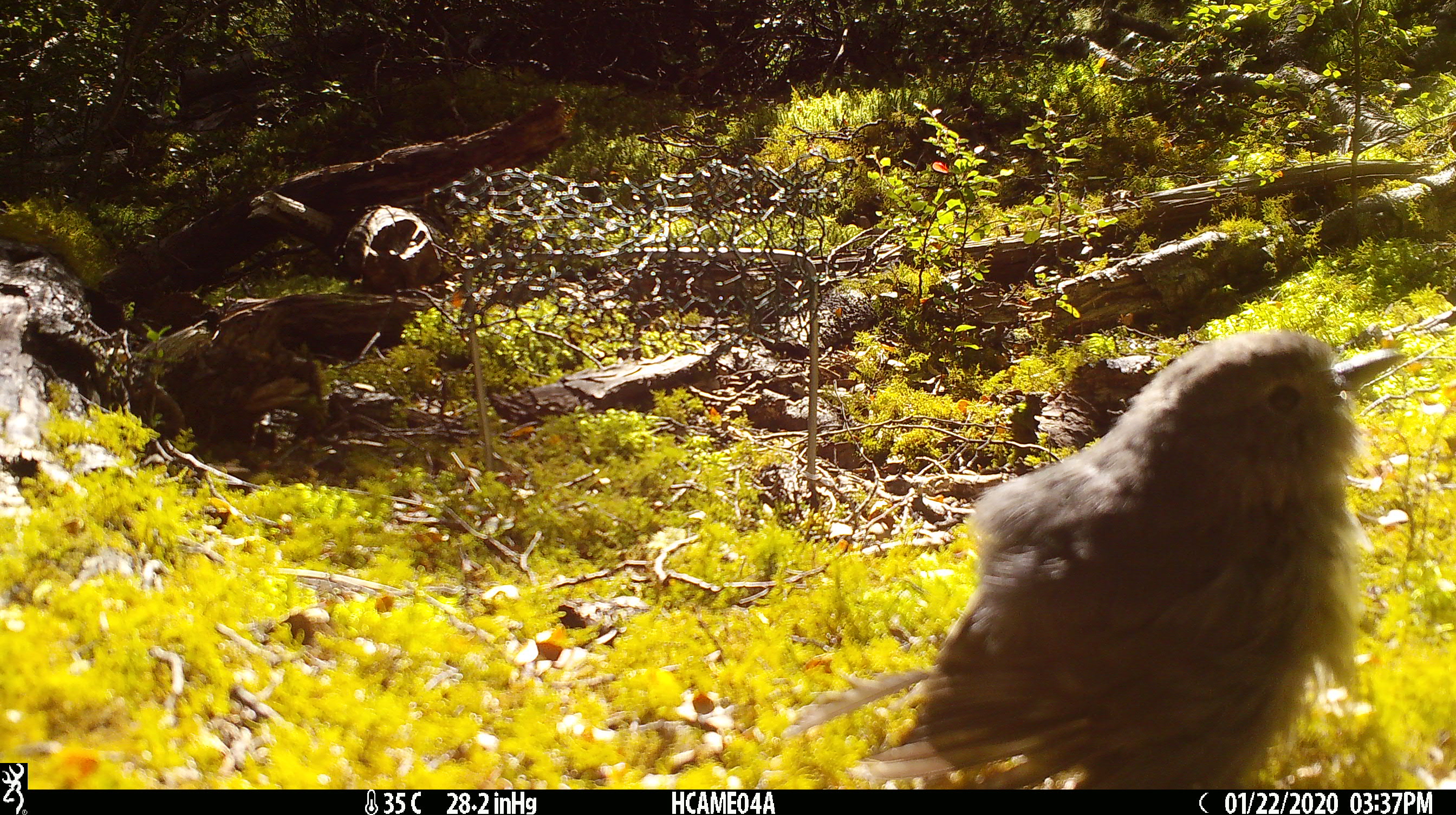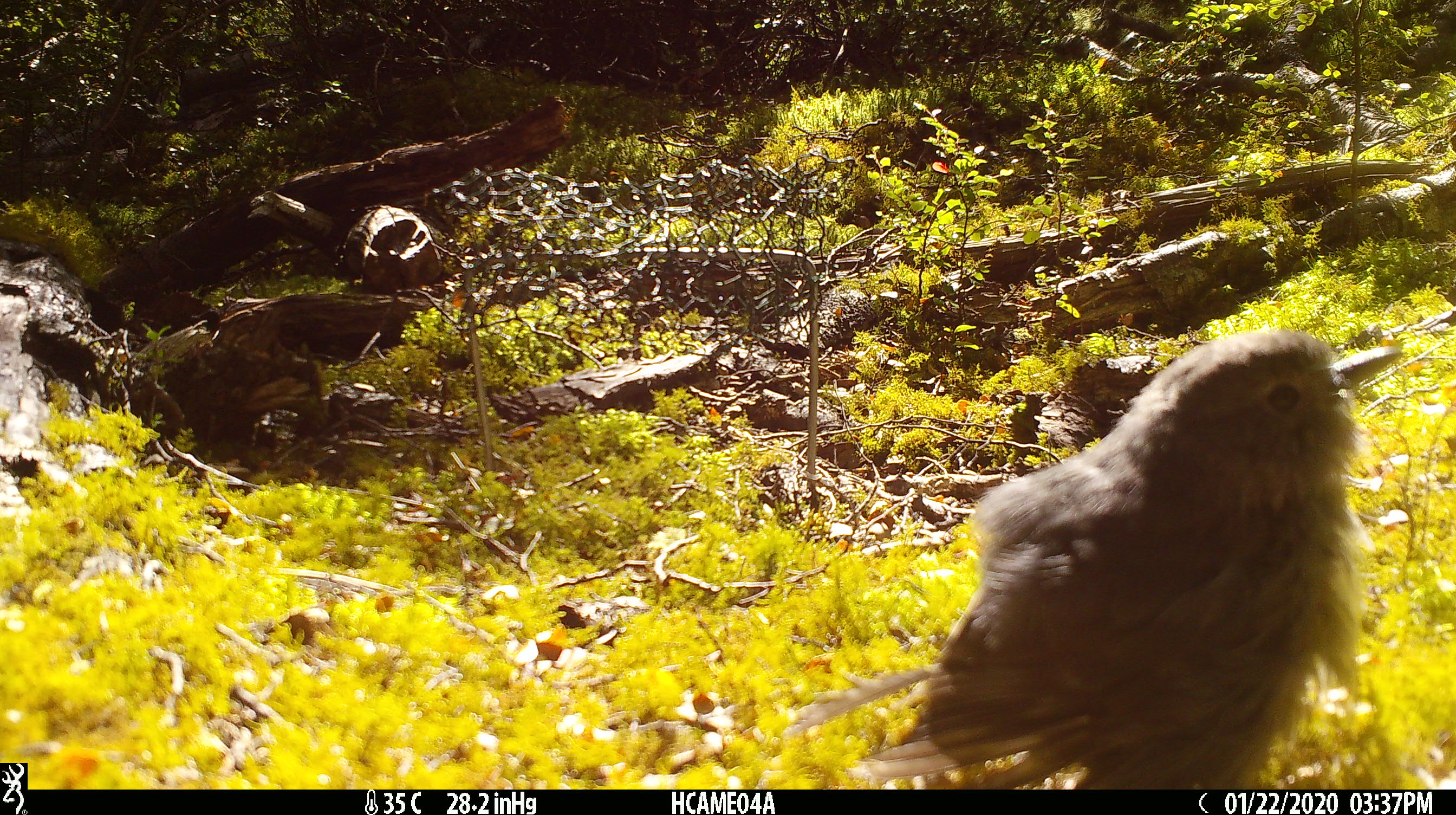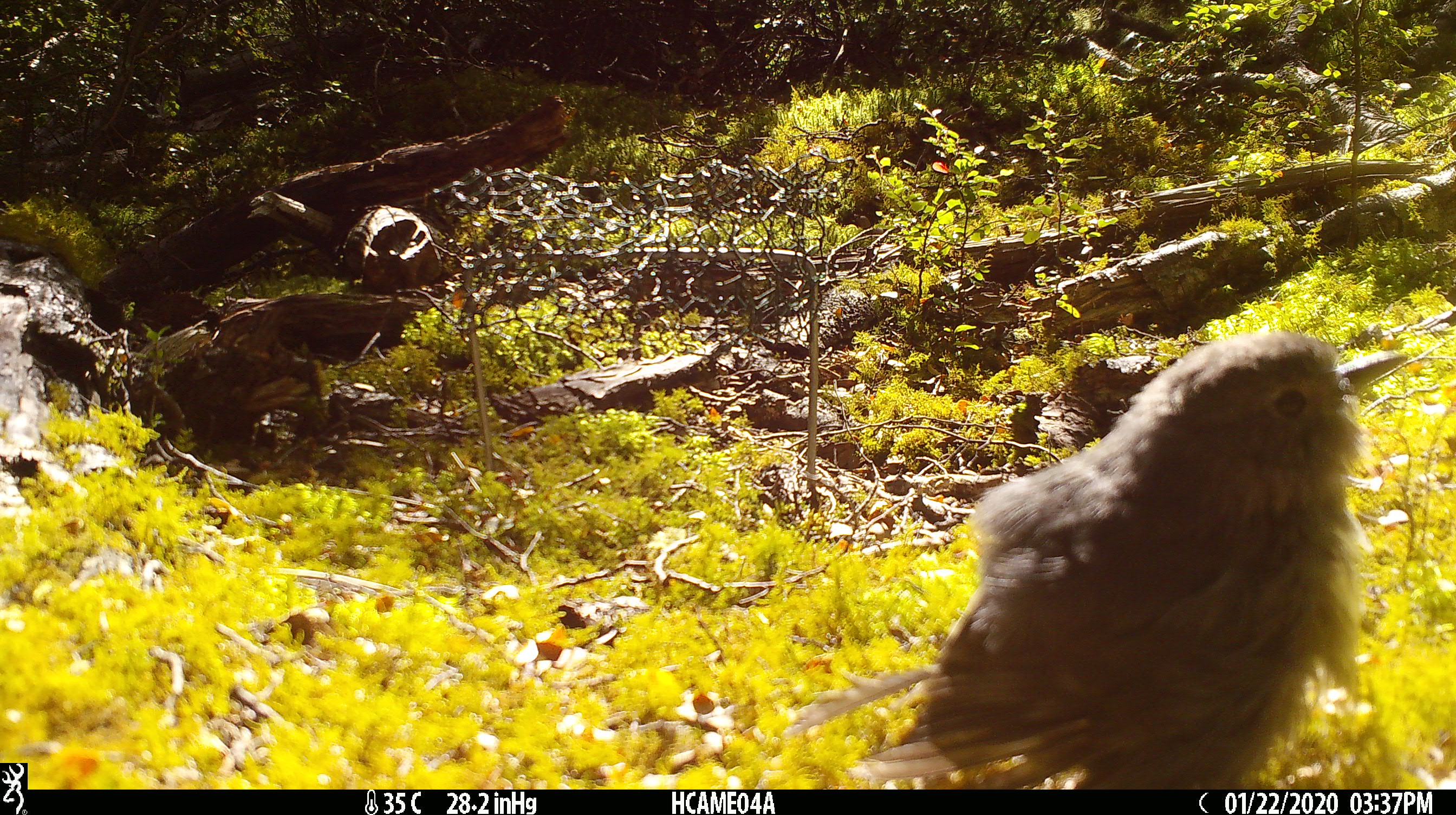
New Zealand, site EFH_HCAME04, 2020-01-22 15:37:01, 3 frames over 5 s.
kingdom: Animalia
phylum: Chordata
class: Aves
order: Passeriformes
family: Petroicidae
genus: Petroica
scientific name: Petroica australis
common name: new zealand robin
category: robin